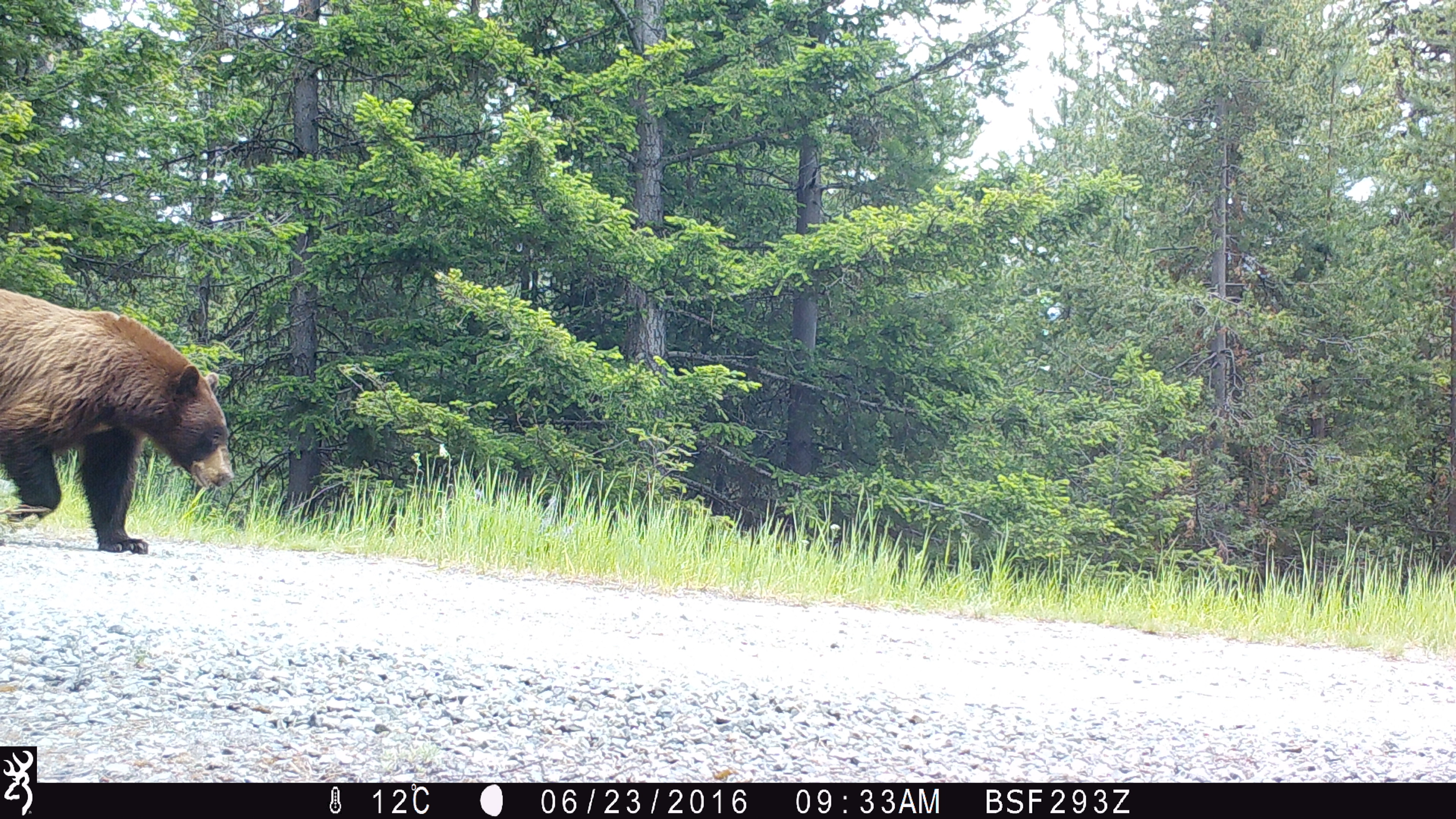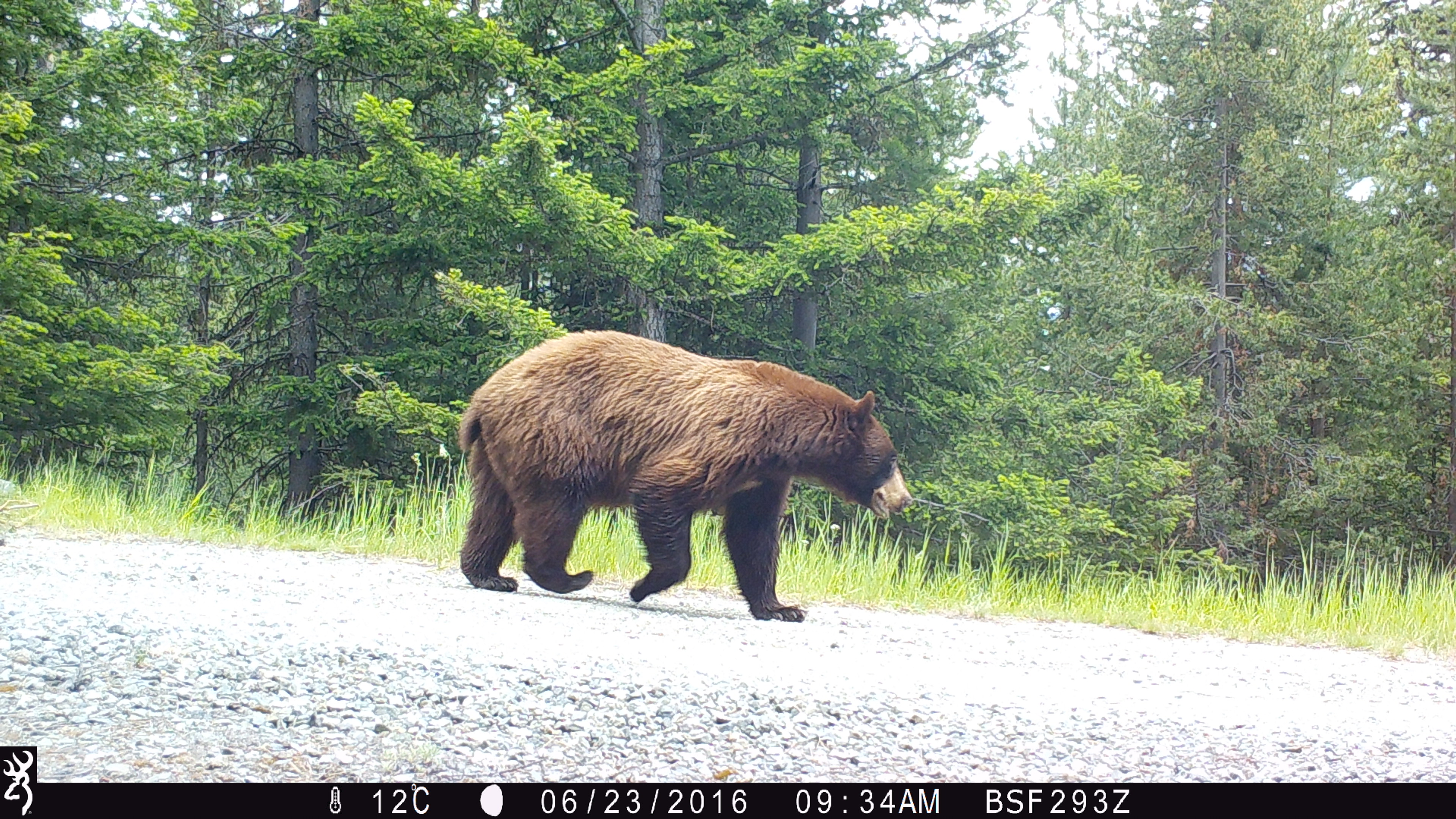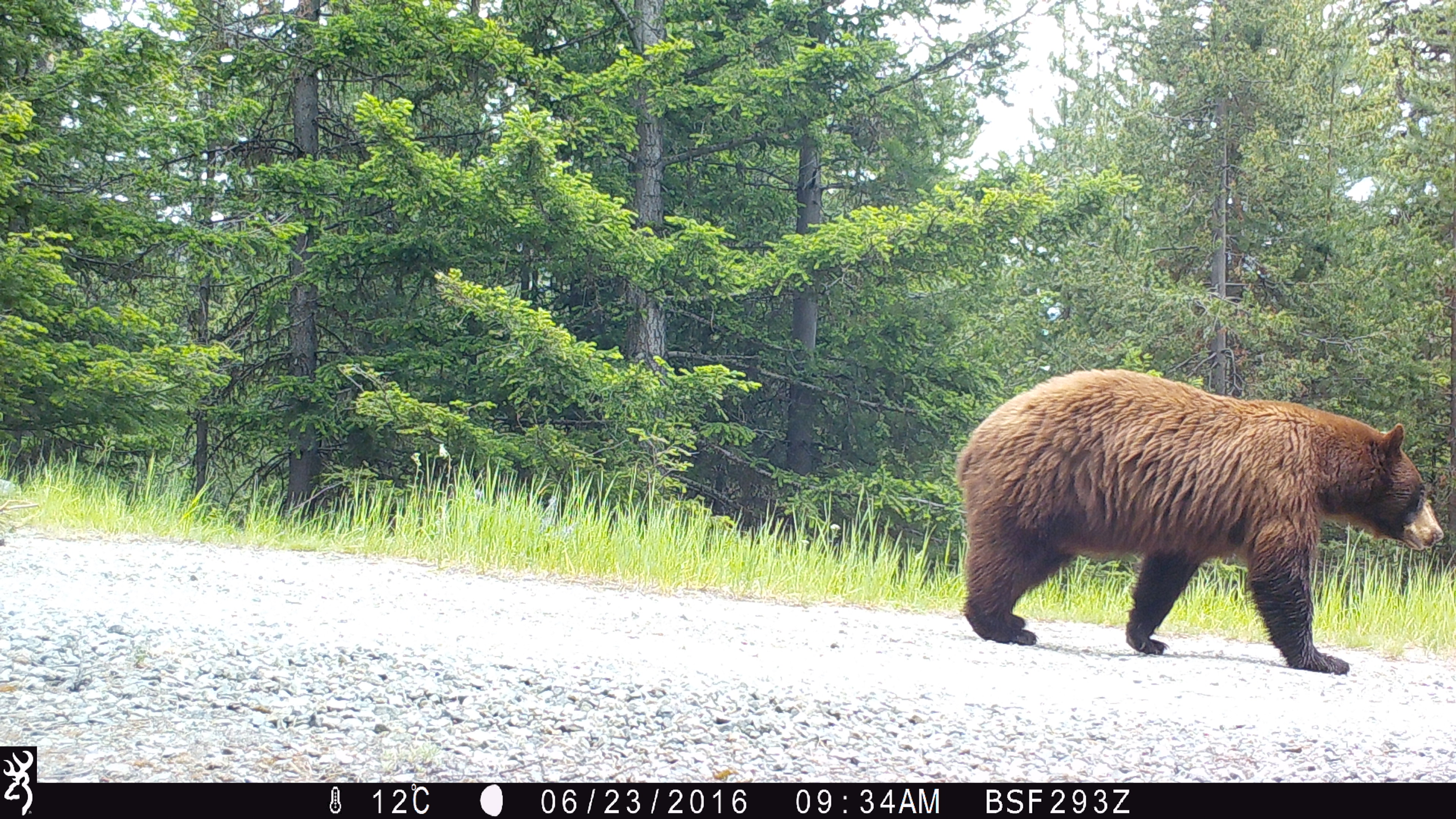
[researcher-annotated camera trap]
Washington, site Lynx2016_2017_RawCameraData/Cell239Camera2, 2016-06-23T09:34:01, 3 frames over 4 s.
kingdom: Animalia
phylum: Chordata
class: Mammalia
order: Carnivora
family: Ursidae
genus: Ursus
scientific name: Ursus americanus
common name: american black bear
Ursus americanus (american black bear). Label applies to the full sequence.